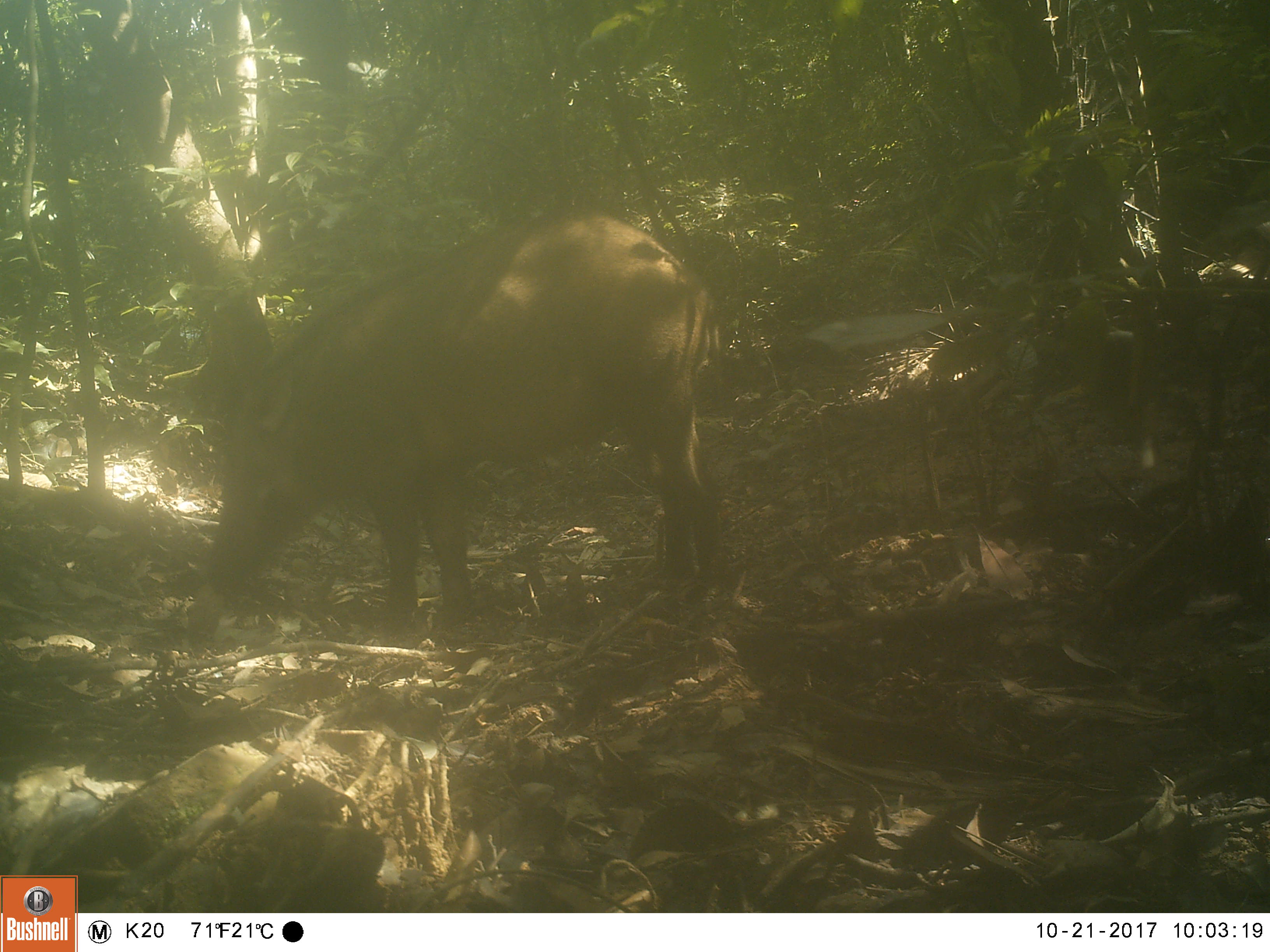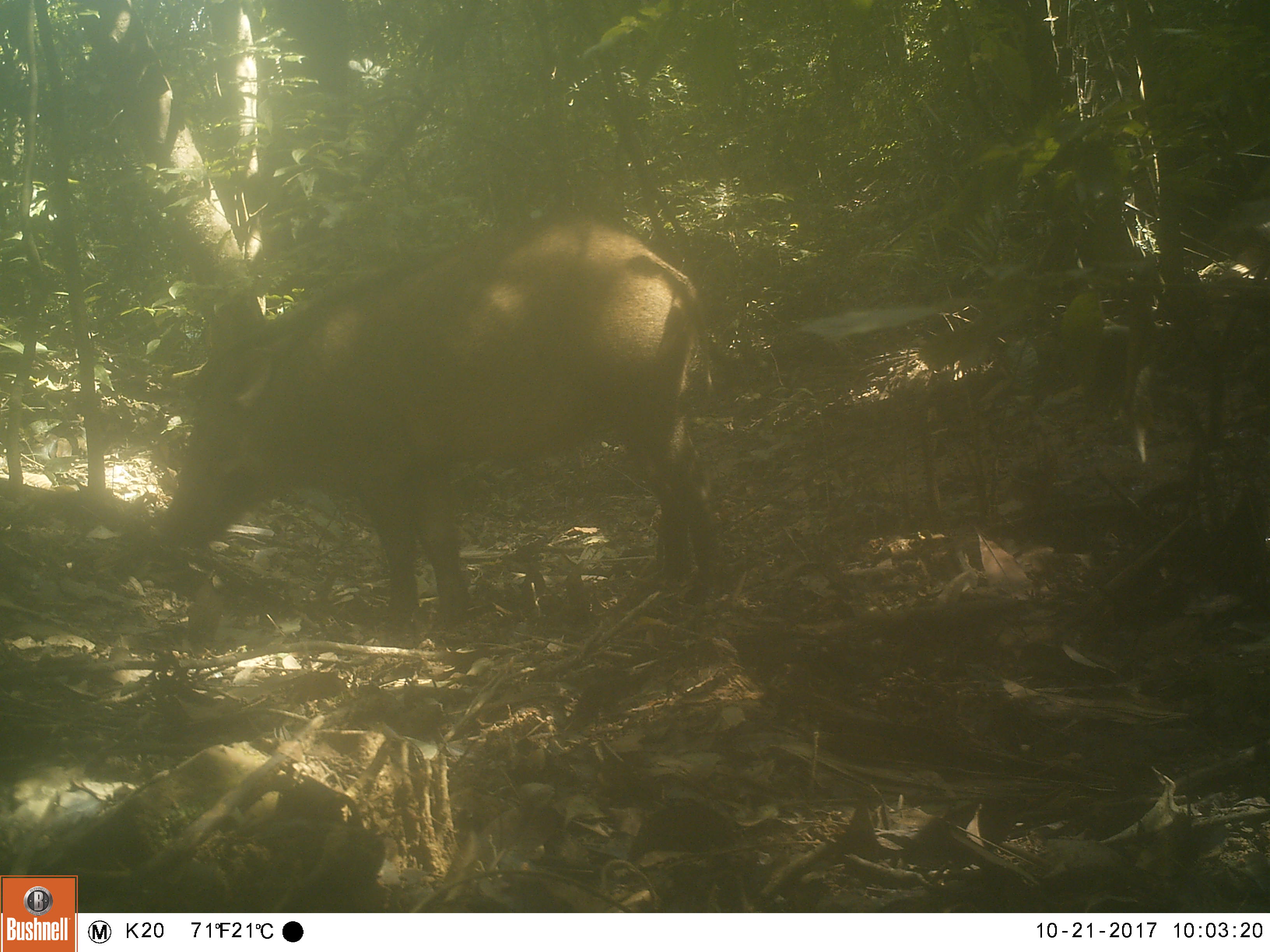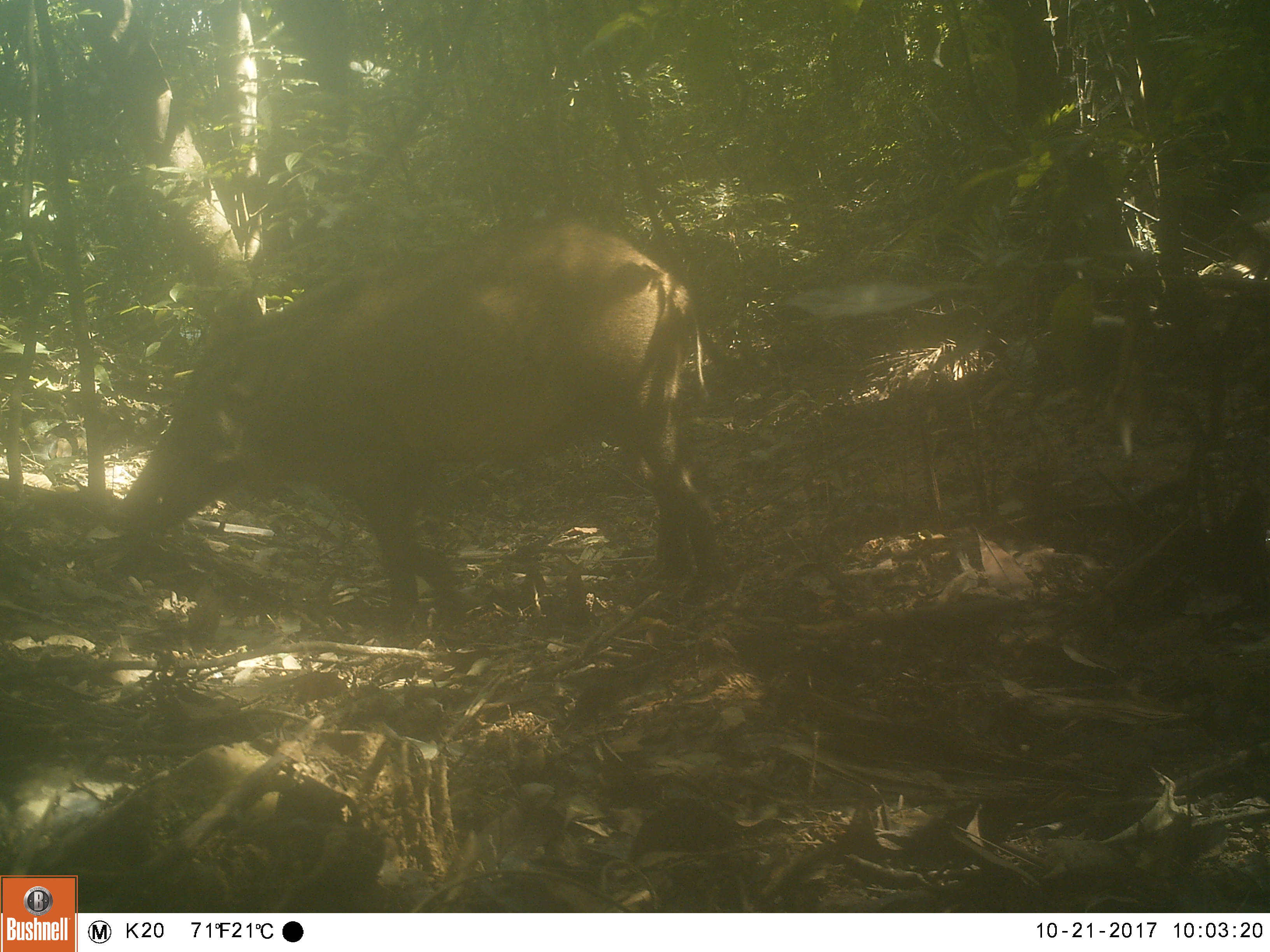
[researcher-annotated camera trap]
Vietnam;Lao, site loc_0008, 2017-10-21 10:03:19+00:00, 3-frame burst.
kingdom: Animalia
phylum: Chordata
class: Mammalia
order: Artiodactyla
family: Suidae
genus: Sus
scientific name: Sus scrofa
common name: eurasian wild pig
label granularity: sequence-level